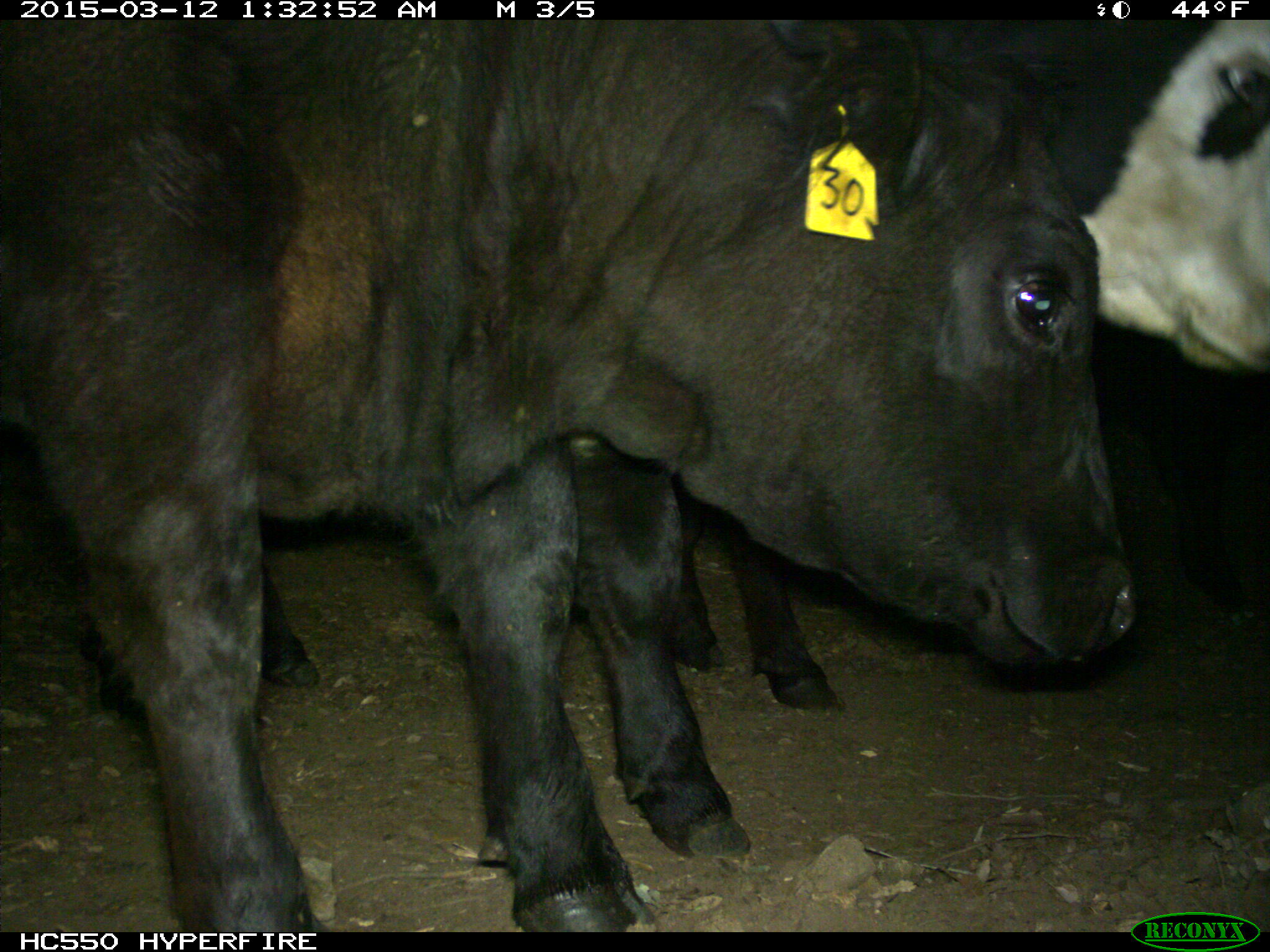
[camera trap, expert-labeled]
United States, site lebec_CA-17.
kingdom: Animalia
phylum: Chordata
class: Mammalia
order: Artiodactyla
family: Bovidae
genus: Bos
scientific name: Bos taurus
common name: domestic cow